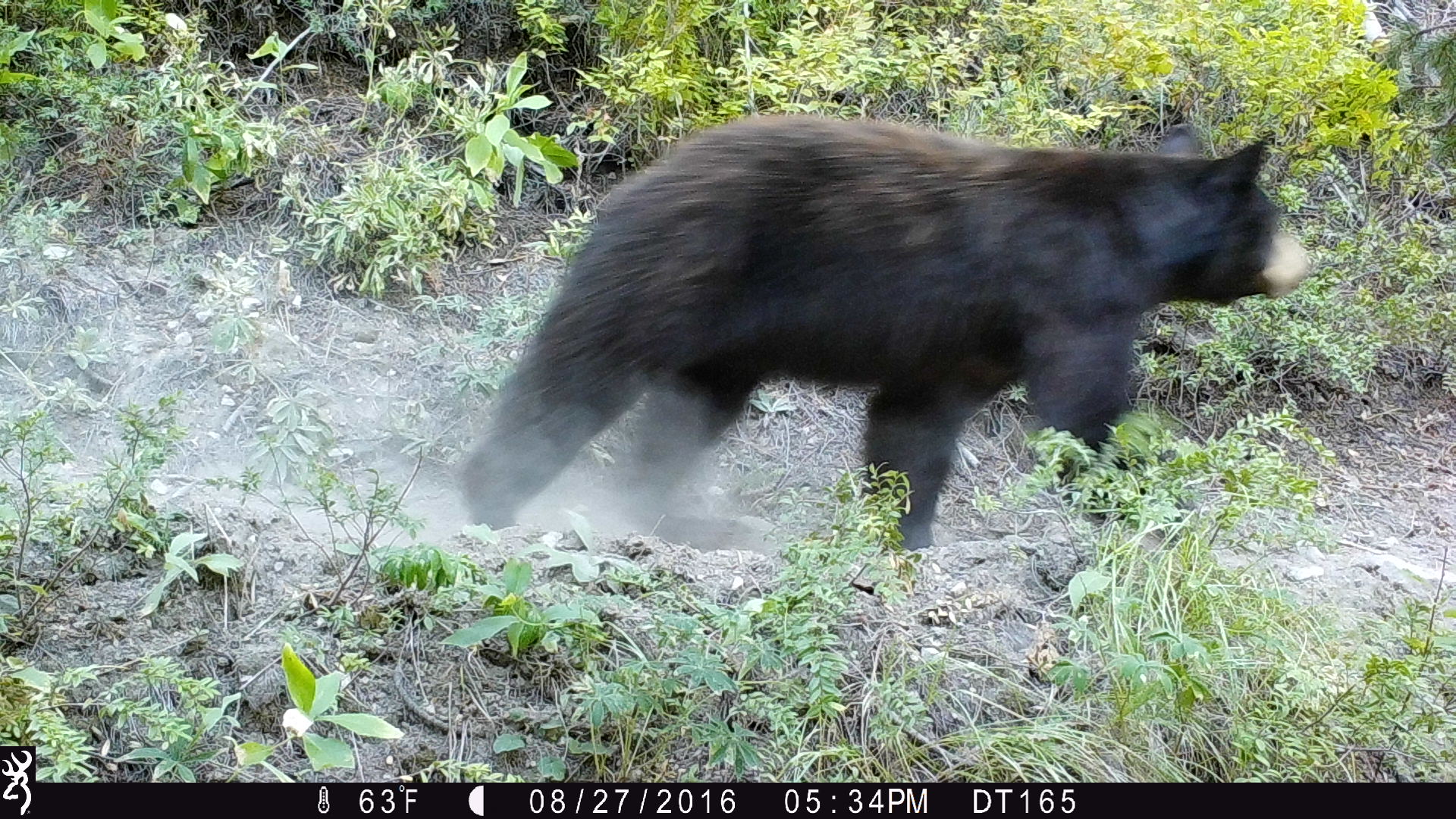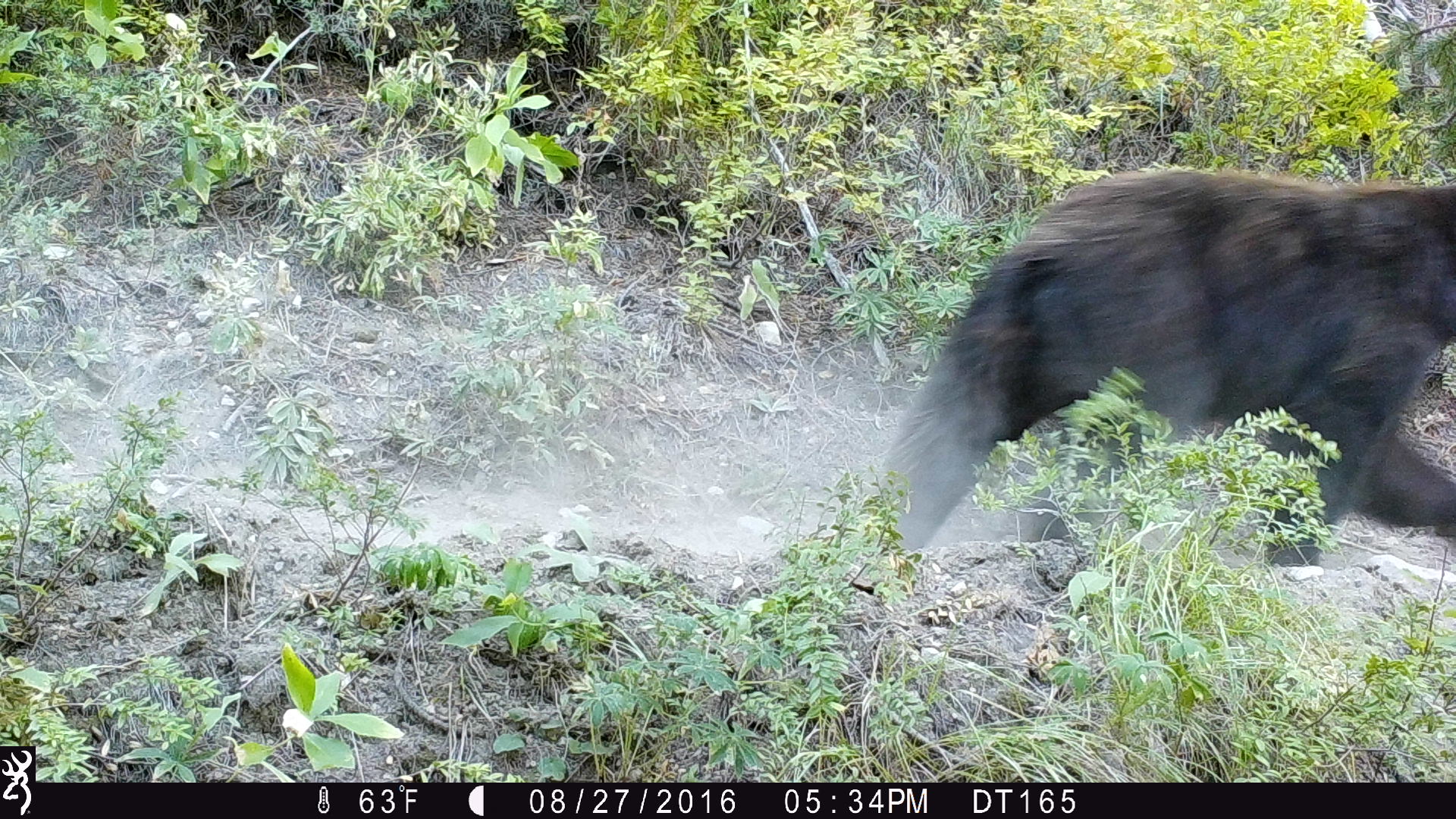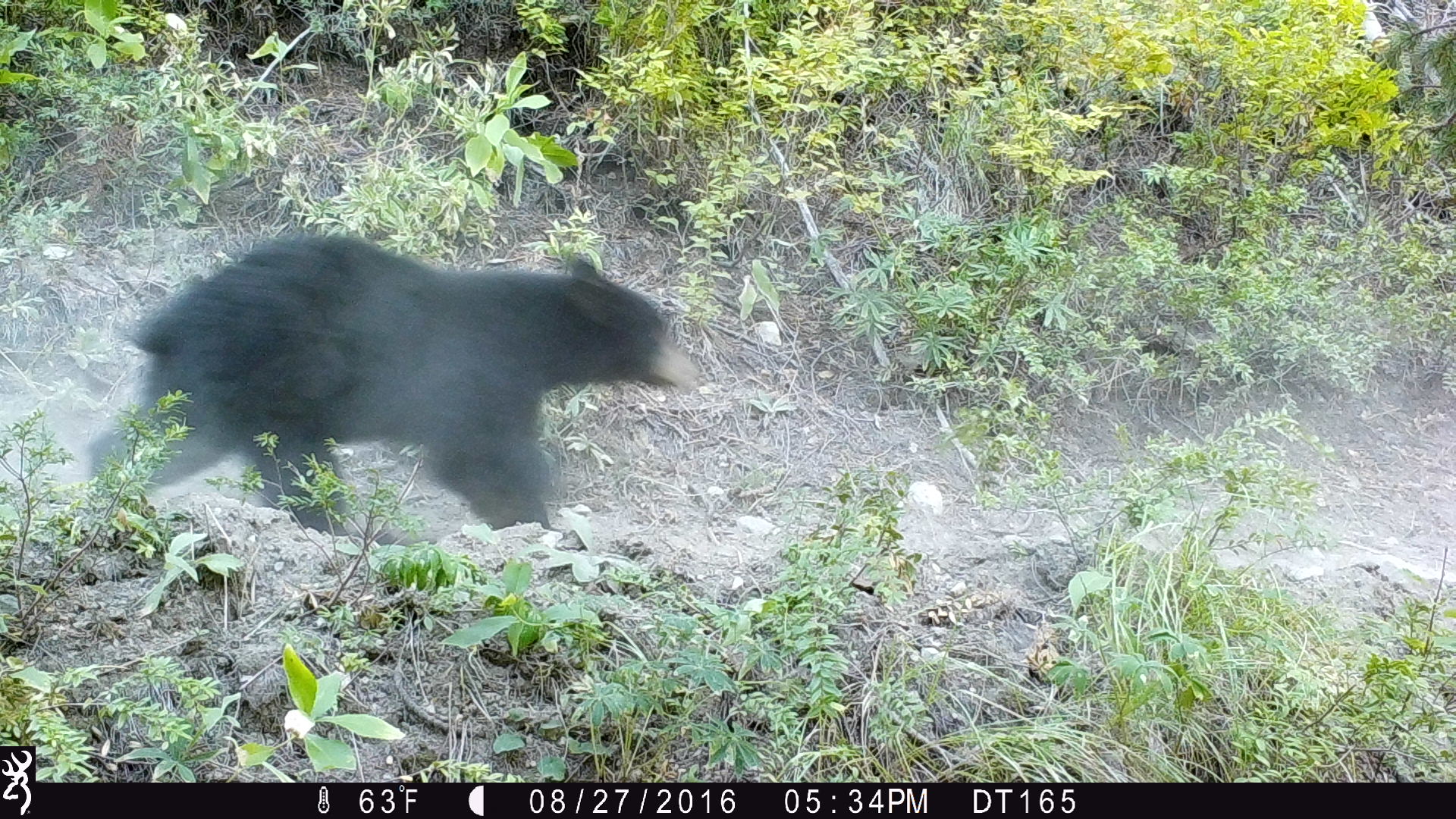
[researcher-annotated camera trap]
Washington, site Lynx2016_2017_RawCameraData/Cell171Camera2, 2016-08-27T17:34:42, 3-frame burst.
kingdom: Animalia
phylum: Chordata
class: Mammalia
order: Carnivora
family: Ursidae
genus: Ursus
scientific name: Ursus americanus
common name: american black bear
Ursus americanus (american black bear). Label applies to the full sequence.